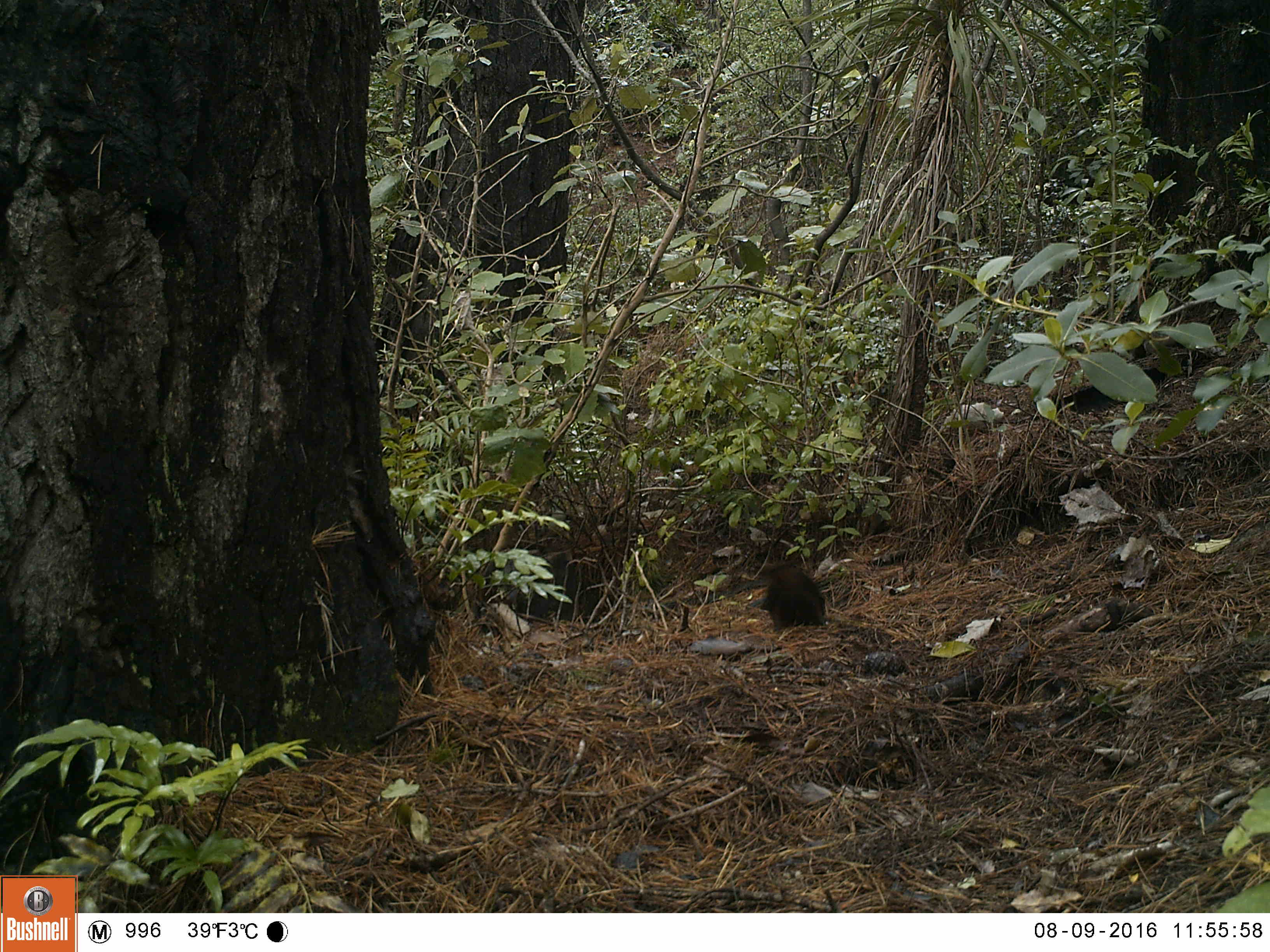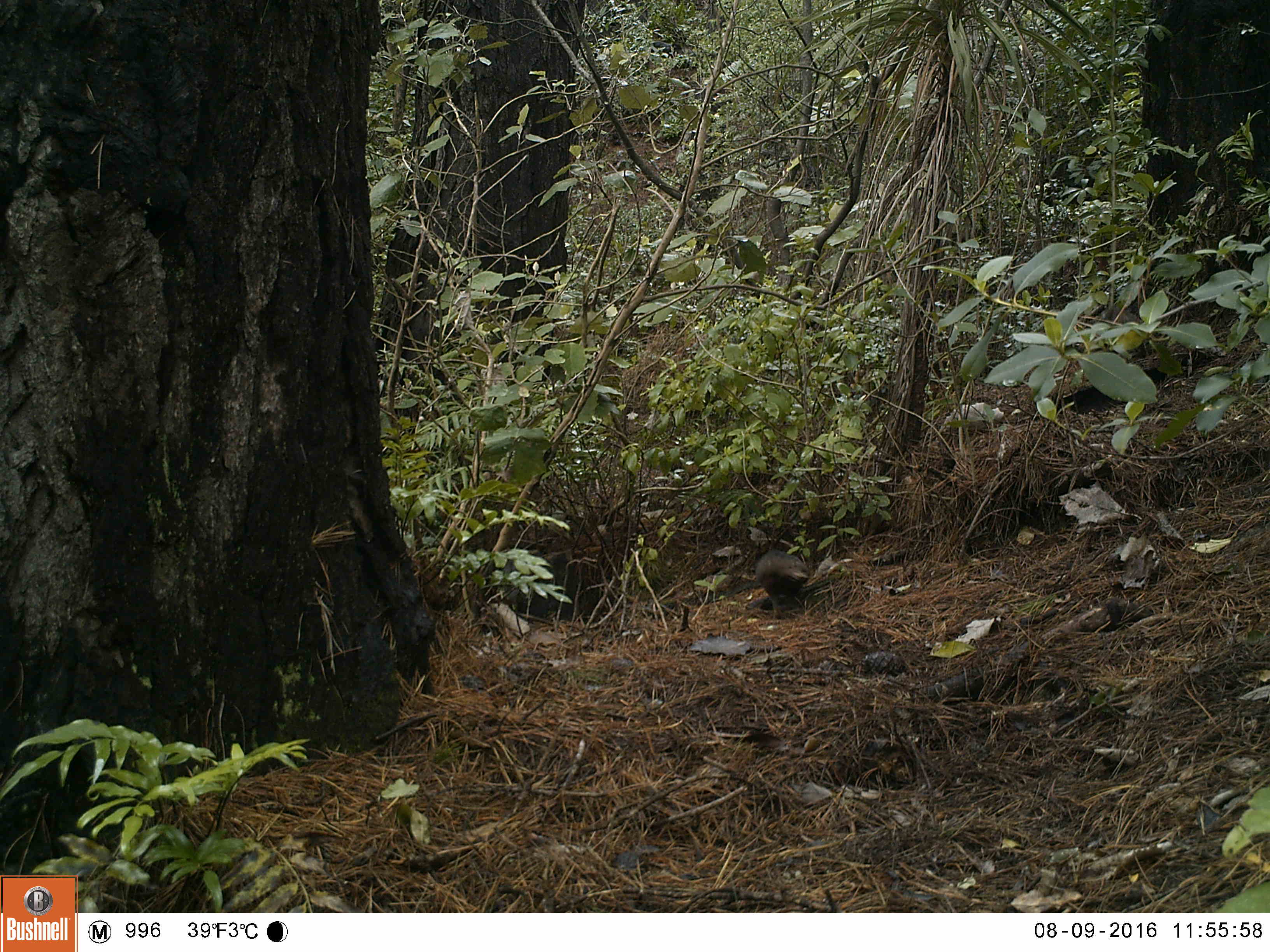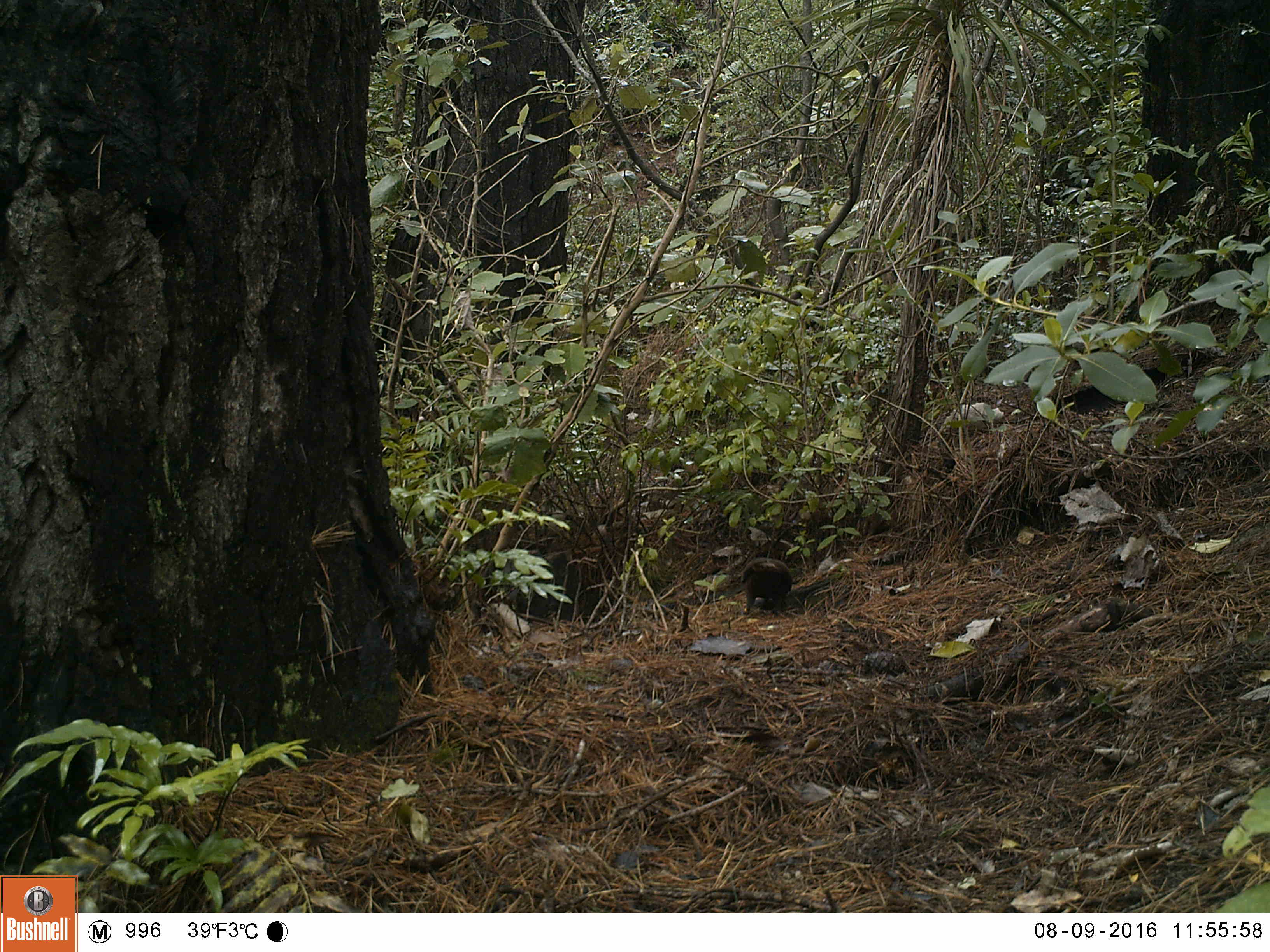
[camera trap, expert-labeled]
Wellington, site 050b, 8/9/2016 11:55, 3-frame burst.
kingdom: Animalia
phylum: Chordata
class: Aves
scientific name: Aves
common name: bird